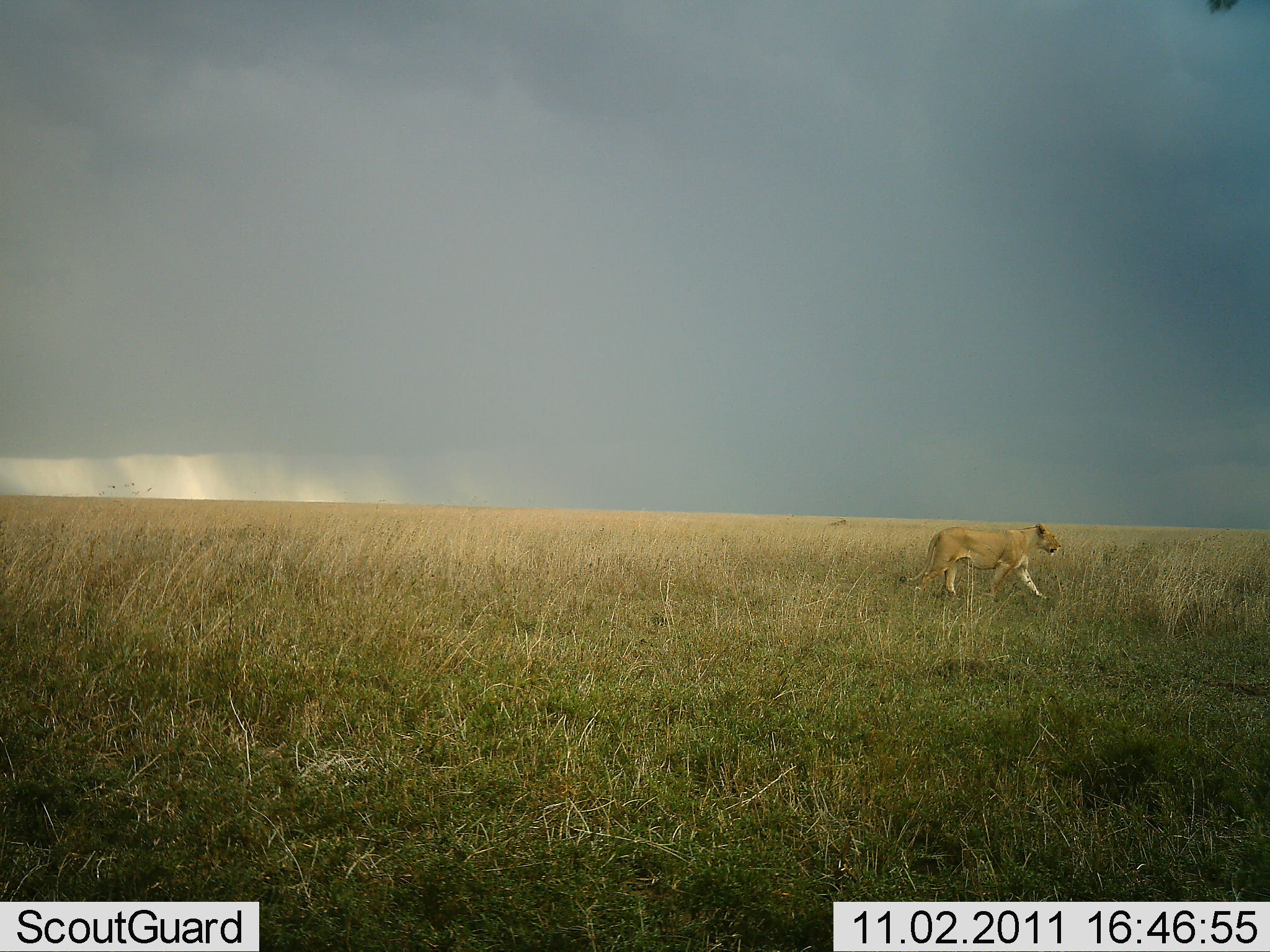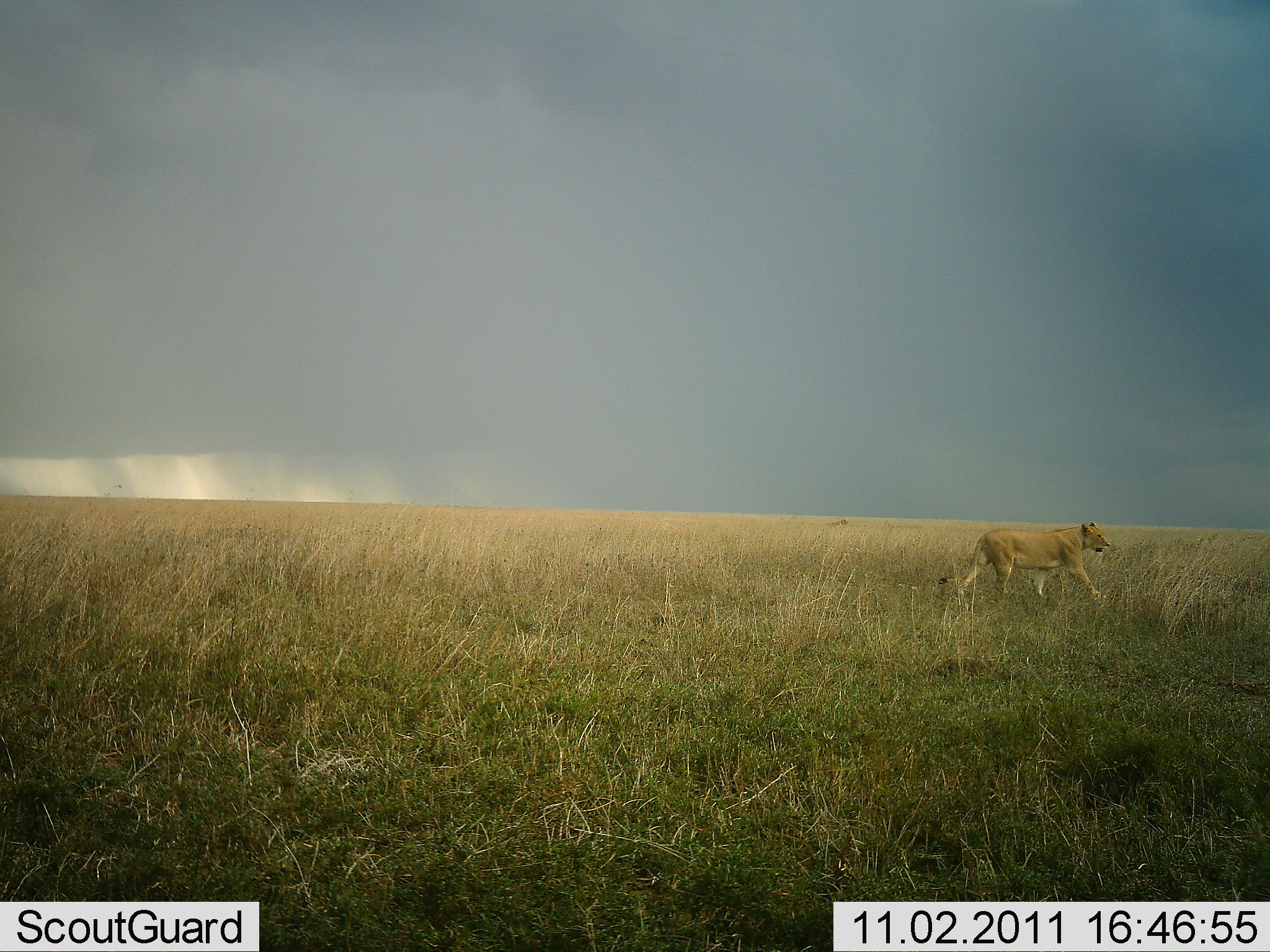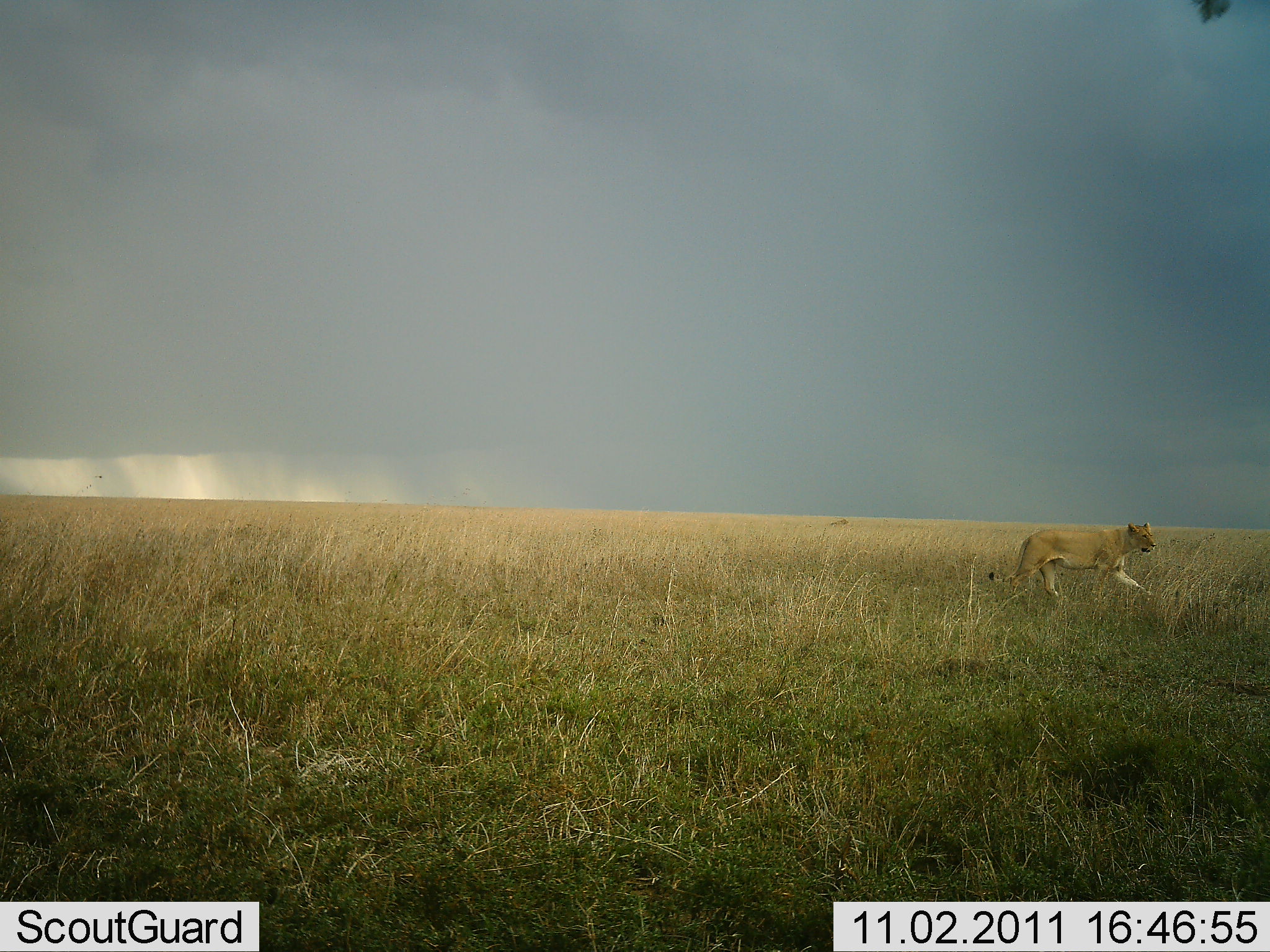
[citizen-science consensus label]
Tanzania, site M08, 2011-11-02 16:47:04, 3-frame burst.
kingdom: Animalia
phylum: Chordata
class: Mammalia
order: Carnivora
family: Felidae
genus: Panthera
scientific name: Panthera leo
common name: lion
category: lionfemale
Lionfemale (lion) (Panthera leo), count 1. Behavior (volunteer vote fractions): standing 0%, resting 7%, moving 100%, interacting 0%. Young present (vote fraction): 0%. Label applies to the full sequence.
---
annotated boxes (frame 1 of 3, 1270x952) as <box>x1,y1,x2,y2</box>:
animal: <box>899,523,1061,599</box>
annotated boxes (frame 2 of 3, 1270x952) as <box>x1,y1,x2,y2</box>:
animal: <box>937,521,1110,601</box>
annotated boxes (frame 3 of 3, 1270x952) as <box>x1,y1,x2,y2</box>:
animal: <box>988,522,1157,599</box>